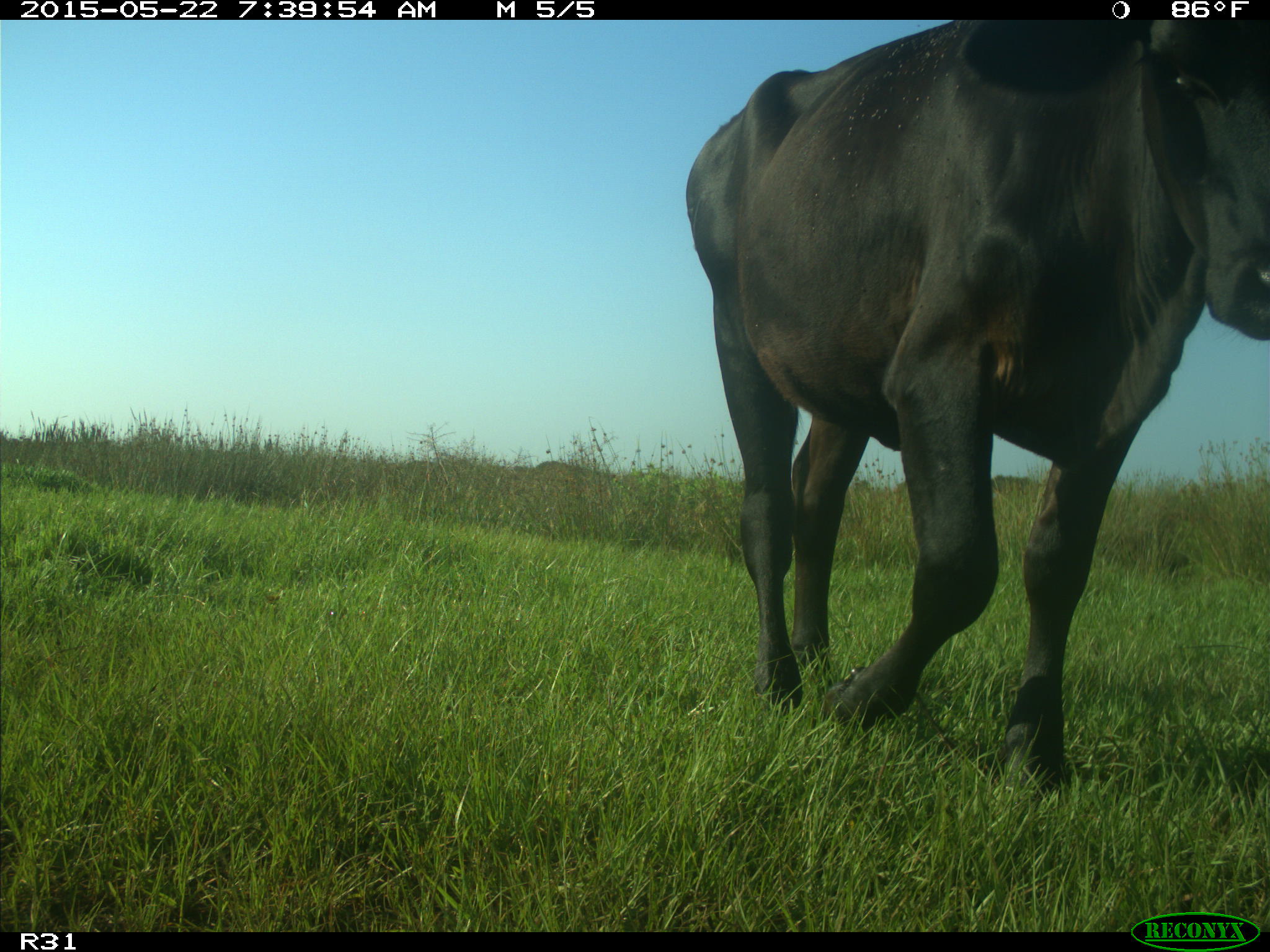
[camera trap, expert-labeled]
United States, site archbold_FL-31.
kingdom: Animalia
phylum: Chordata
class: Mammalia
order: Artiodactyla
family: Bovidae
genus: Bos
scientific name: Bos taurus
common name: domestic cow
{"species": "Bos taurus (domestic cow)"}